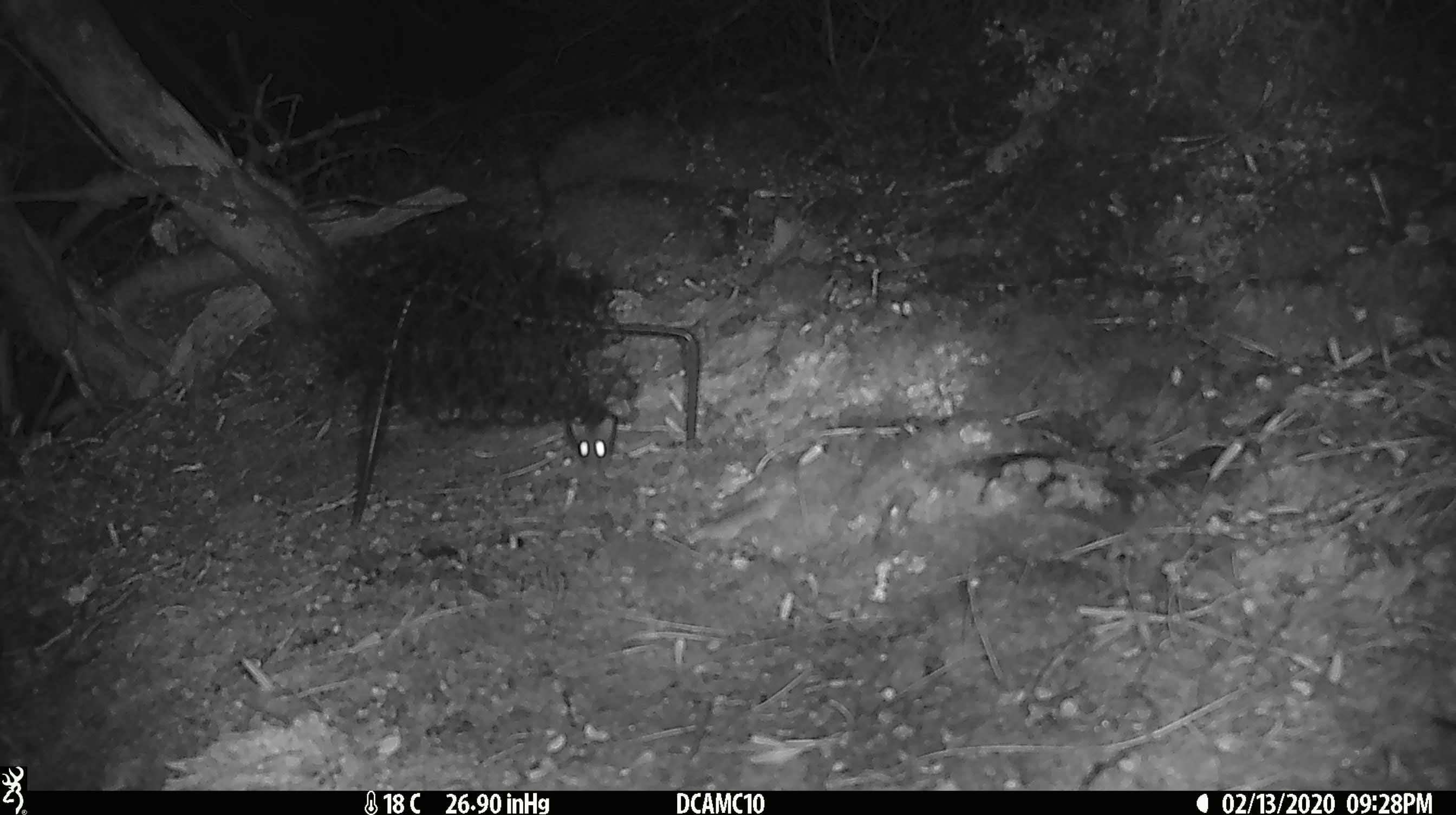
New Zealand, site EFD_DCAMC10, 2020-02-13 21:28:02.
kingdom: Animalia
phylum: Chordata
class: Mammalia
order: Rodentia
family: Muridae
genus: Mus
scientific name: Mus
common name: mouse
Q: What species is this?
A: Mouse (Mus).